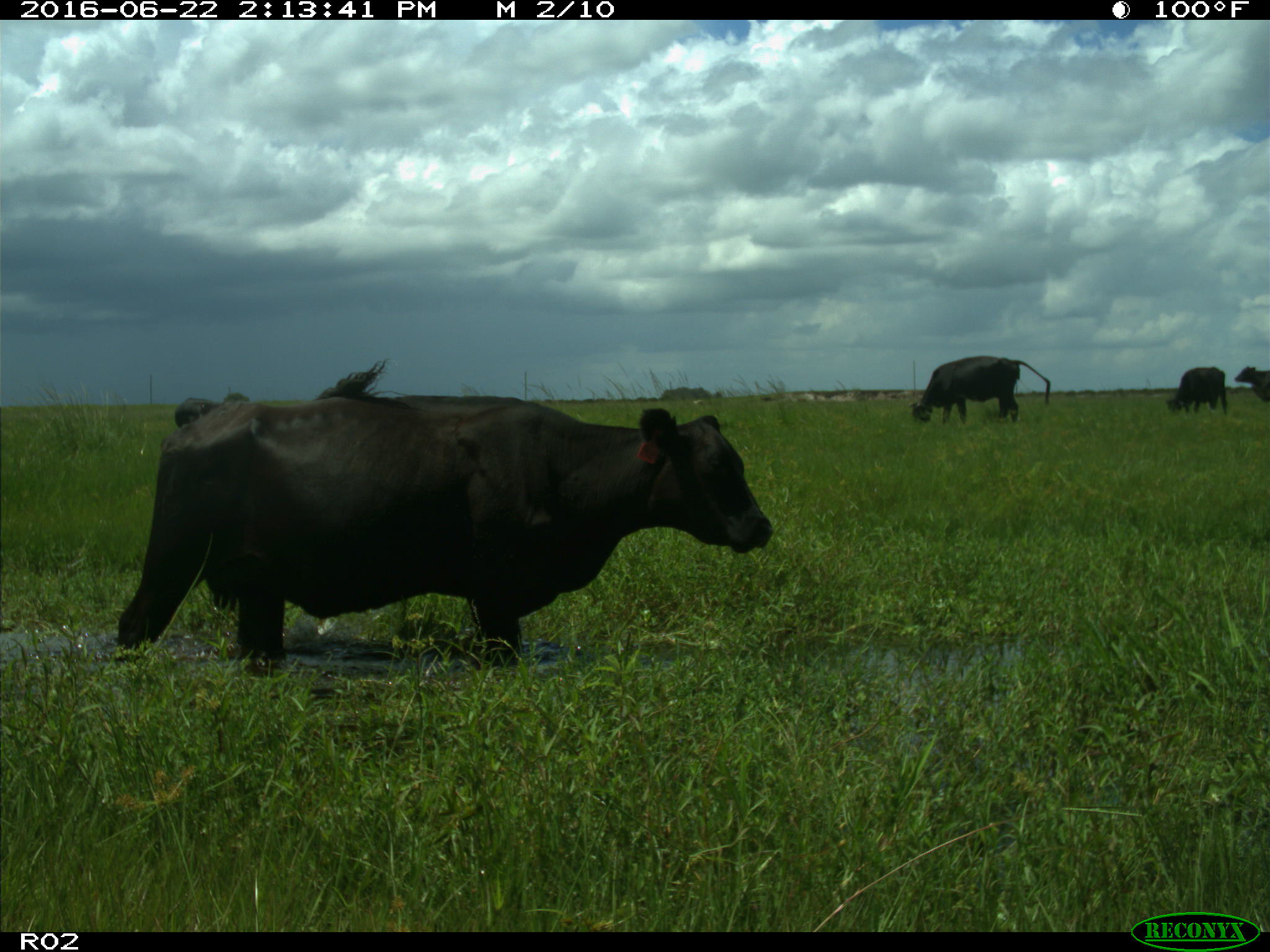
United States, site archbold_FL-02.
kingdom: Animalia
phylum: Chordata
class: Mammalia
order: Artiodactyla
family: Bovidae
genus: Bos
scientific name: Bos taurus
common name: domestic cow